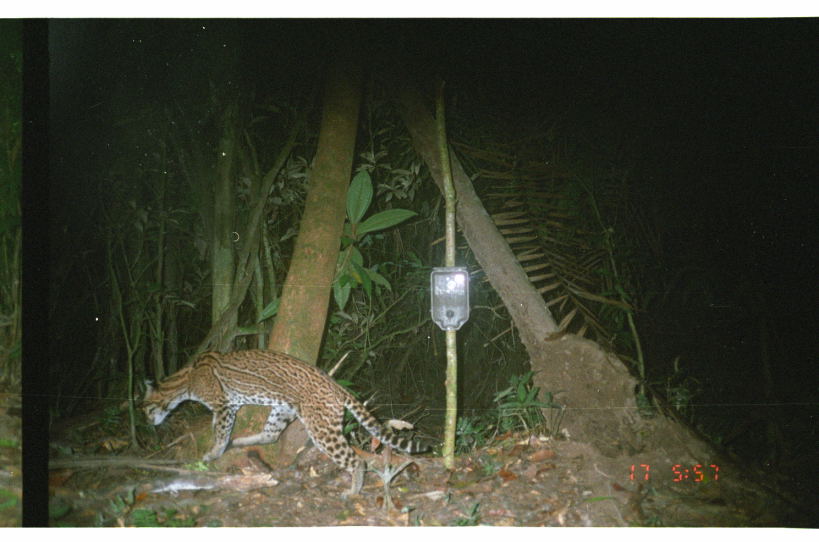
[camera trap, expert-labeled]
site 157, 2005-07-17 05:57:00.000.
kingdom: Animalia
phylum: Chordata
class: Mammalia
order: Carnivora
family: Felidae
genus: Leopardus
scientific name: Leopardus pardalis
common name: ocelot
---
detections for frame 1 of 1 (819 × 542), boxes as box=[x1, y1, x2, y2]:
leopardus pardalis: box=[138, 347, 435, 497]